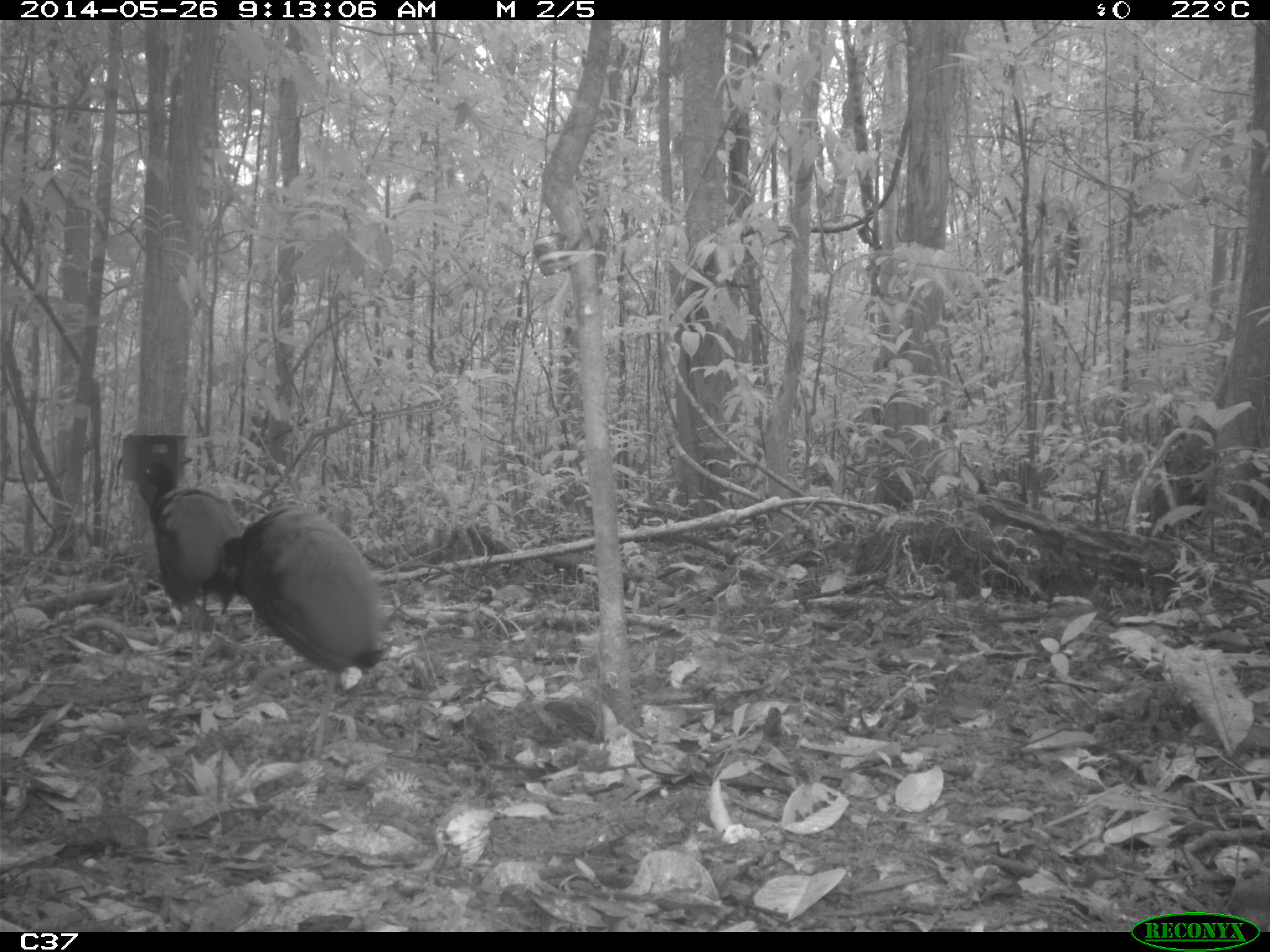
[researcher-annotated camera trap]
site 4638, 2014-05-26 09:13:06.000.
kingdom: Animalia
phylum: Chordata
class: Aves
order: Gruiformes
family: Psophiidae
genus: Psophia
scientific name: Psophia crepitans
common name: gray-winged trumpeter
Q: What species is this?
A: Psophia crepitans (gray-winged trumpeter).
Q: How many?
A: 3.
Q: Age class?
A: Adult.